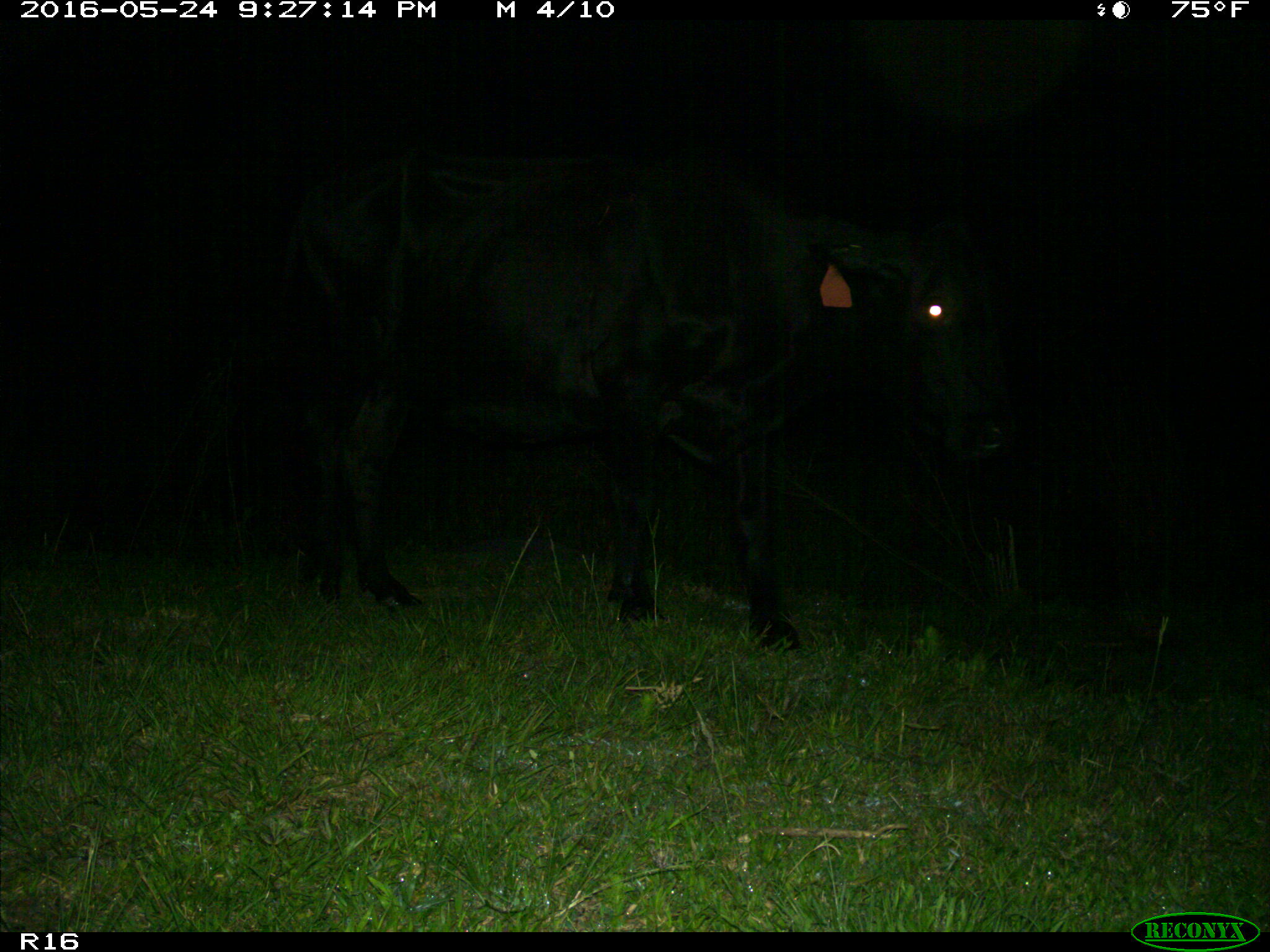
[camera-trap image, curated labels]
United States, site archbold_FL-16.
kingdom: Animalia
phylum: Chordata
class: Mammalia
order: Artiodactyla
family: Bovidae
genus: Bos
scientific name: Bos taurus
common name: domestic cow